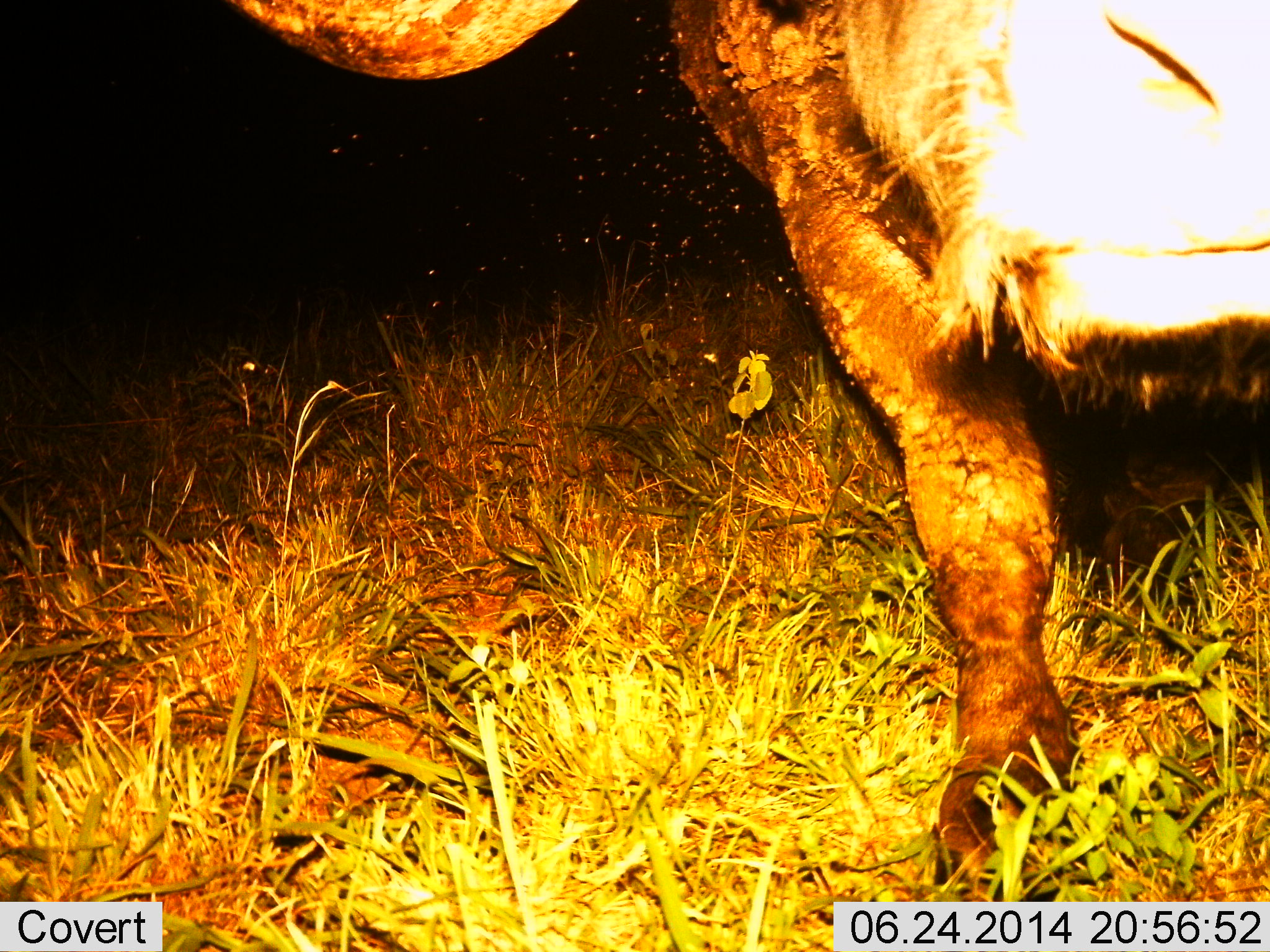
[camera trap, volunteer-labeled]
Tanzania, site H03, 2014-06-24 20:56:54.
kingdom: Animalia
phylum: Chordata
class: Mammalia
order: Artiodactyla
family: Bovidae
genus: Syncerus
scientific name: Syncerus caffer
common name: cape buffalo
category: buffalo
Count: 1.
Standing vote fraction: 70%.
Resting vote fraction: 0%.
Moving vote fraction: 20%.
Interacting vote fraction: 10%.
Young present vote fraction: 0%.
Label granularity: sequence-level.